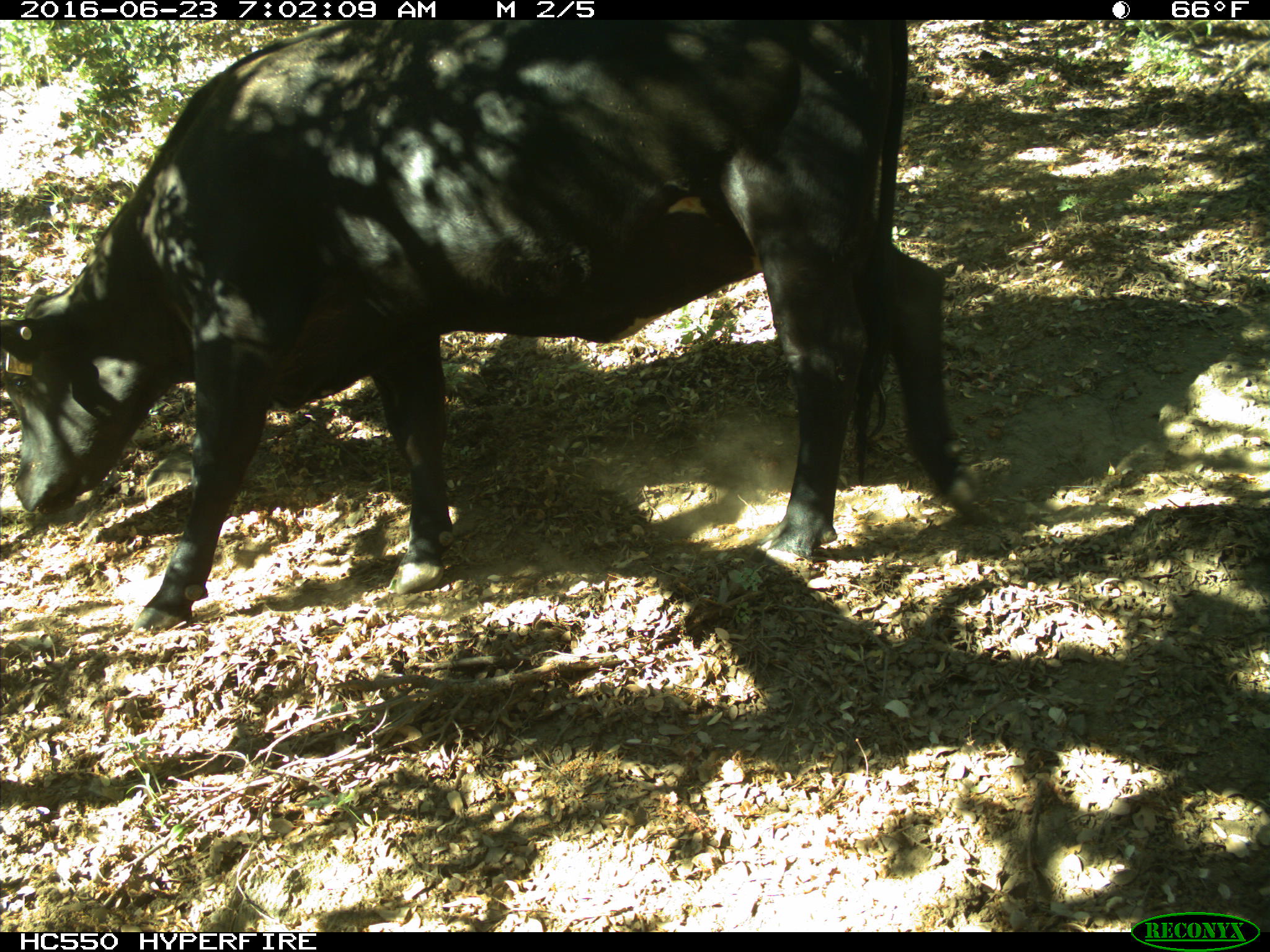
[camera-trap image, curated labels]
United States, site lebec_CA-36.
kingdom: Animalia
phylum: Chordata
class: Mammalia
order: Artiodactyla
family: Bovidae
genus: Bos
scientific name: Bos taurus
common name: domestic cow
Bos taurus (domestic cow).